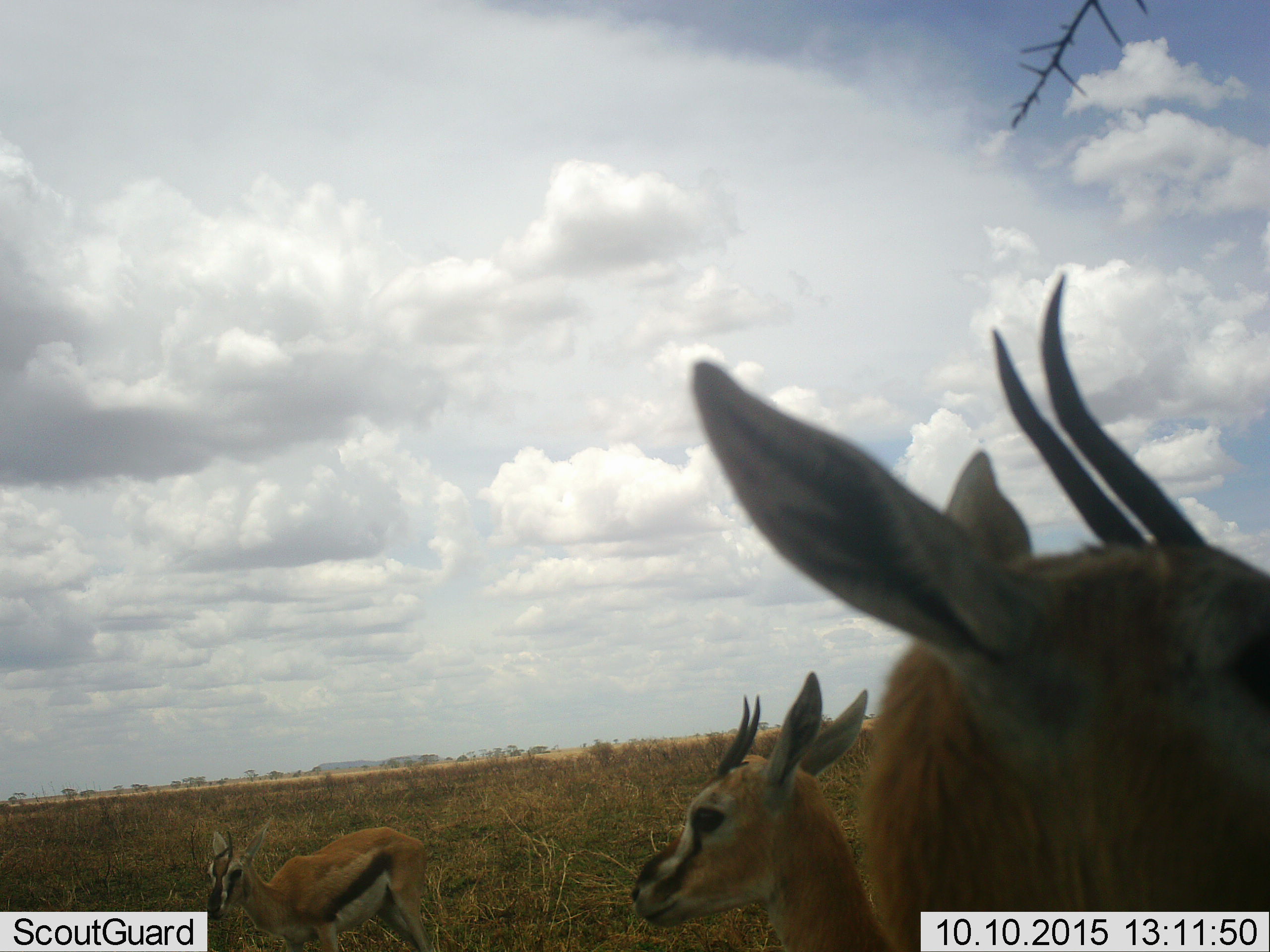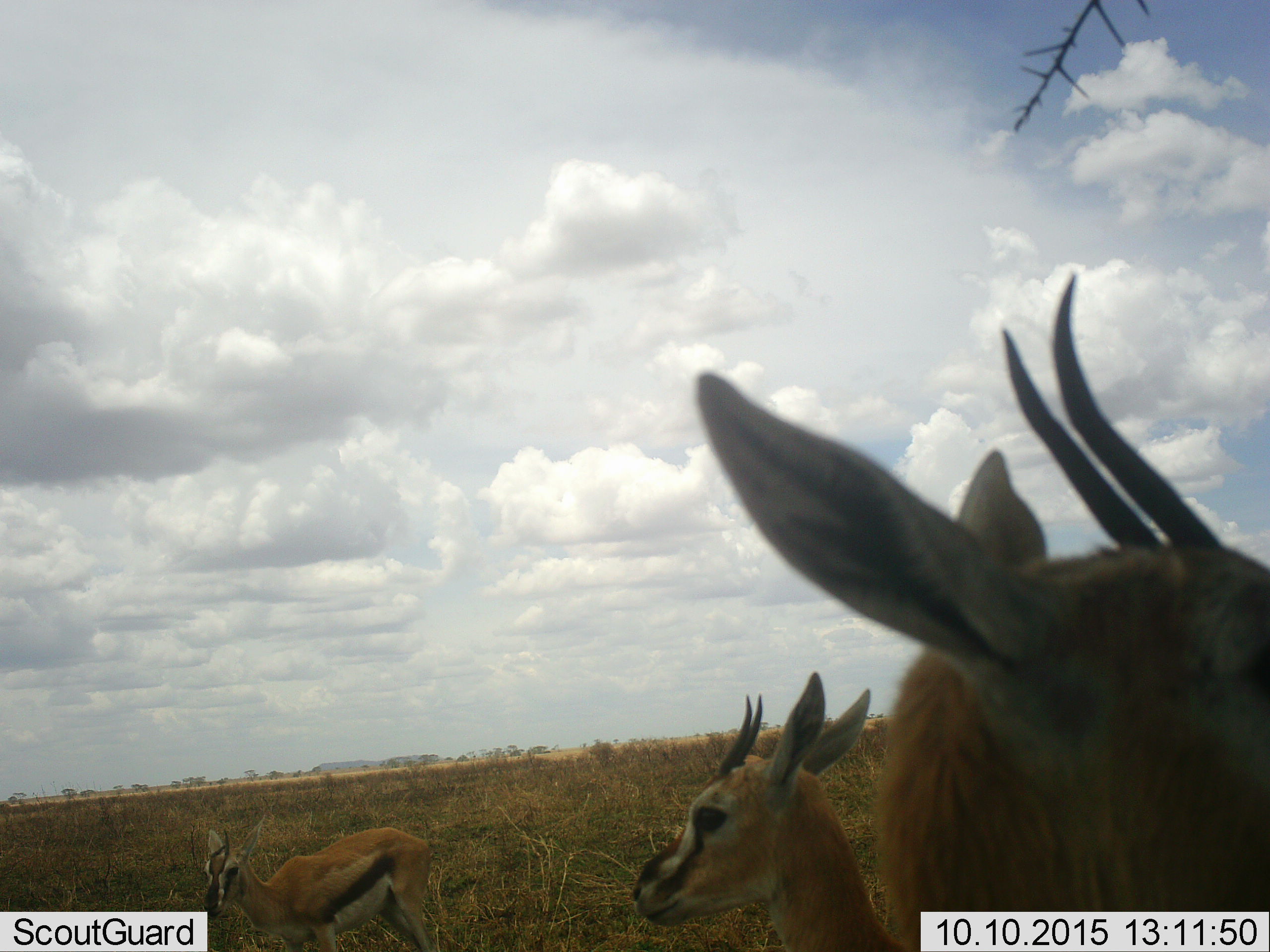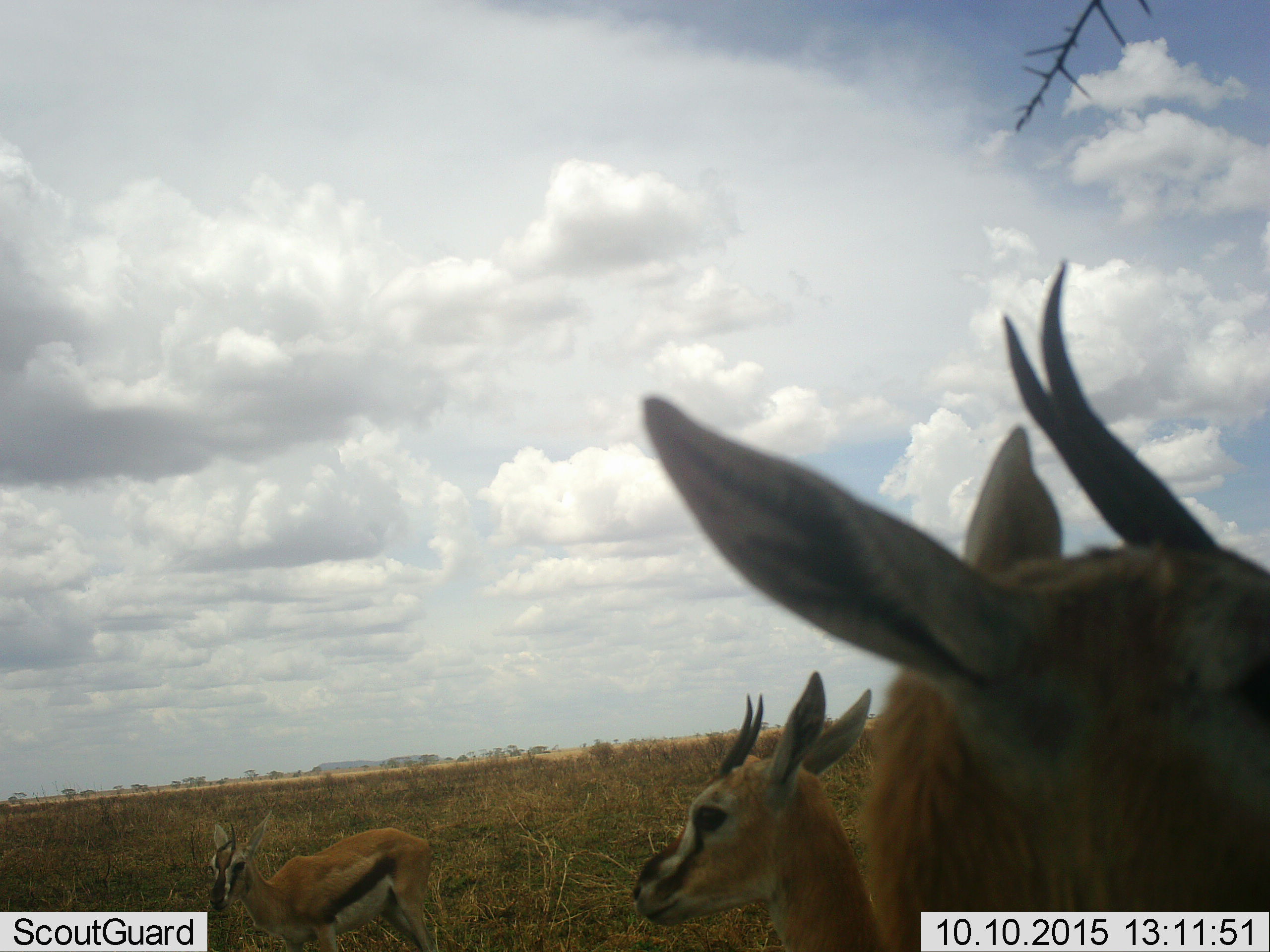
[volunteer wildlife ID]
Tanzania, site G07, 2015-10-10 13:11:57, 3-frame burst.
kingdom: Animalia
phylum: Chordata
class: Mammalia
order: Artiodactyla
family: Bovidae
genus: Eudorcas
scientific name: Eudorcas thomsonii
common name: thomson's gazelle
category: gazellethomsons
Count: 3.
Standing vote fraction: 100%.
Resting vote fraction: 0%.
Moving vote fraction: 10%.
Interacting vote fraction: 0%.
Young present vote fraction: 0%.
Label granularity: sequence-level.